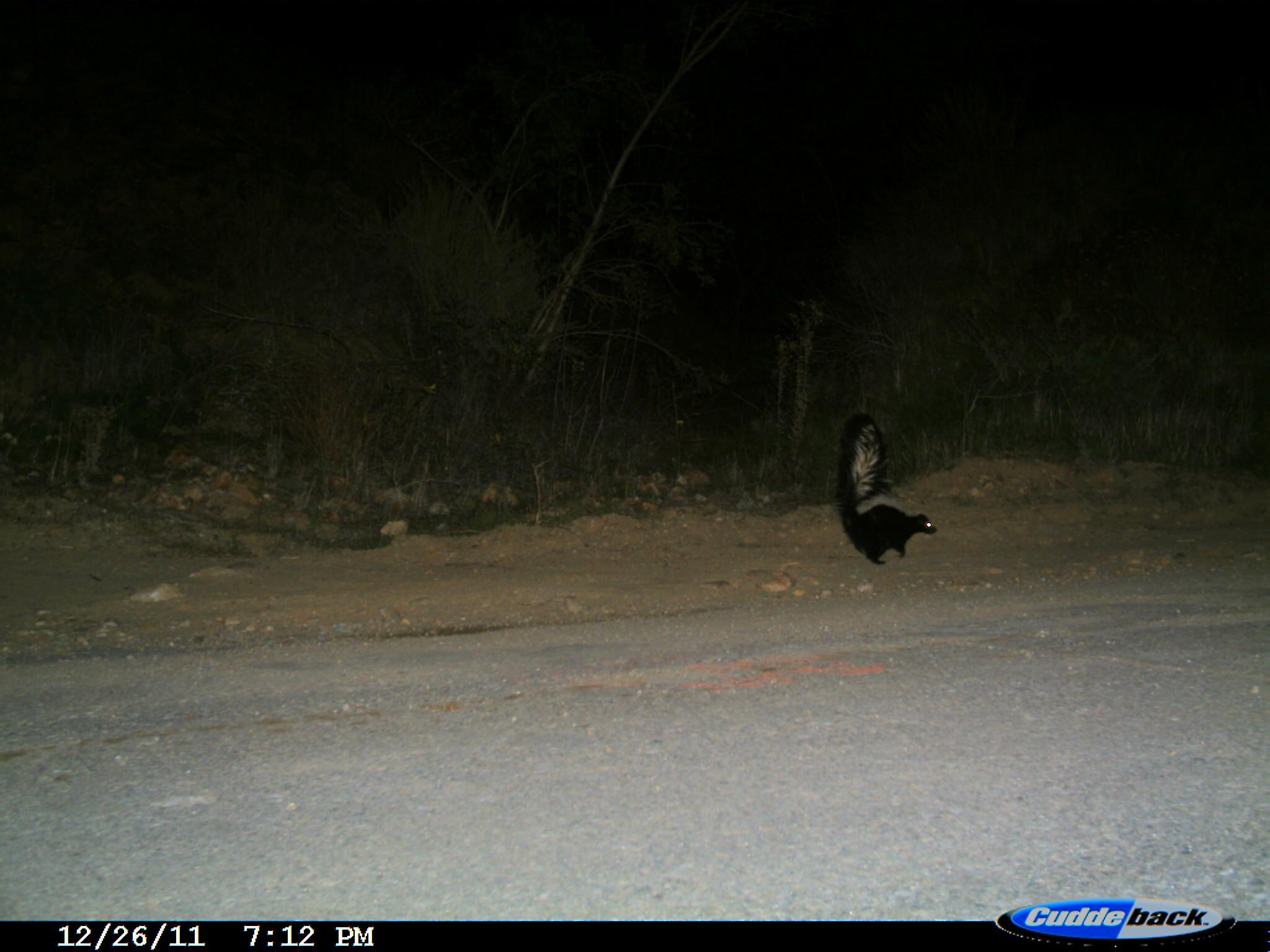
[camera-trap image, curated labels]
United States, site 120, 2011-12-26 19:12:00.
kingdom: Animalia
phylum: Chordata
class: Mammalia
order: Carnivora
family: Mephitidae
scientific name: Mephitidae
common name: skunk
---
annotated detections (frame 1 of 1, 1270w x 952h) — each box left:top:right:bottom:
skunk: 829:409:946:571